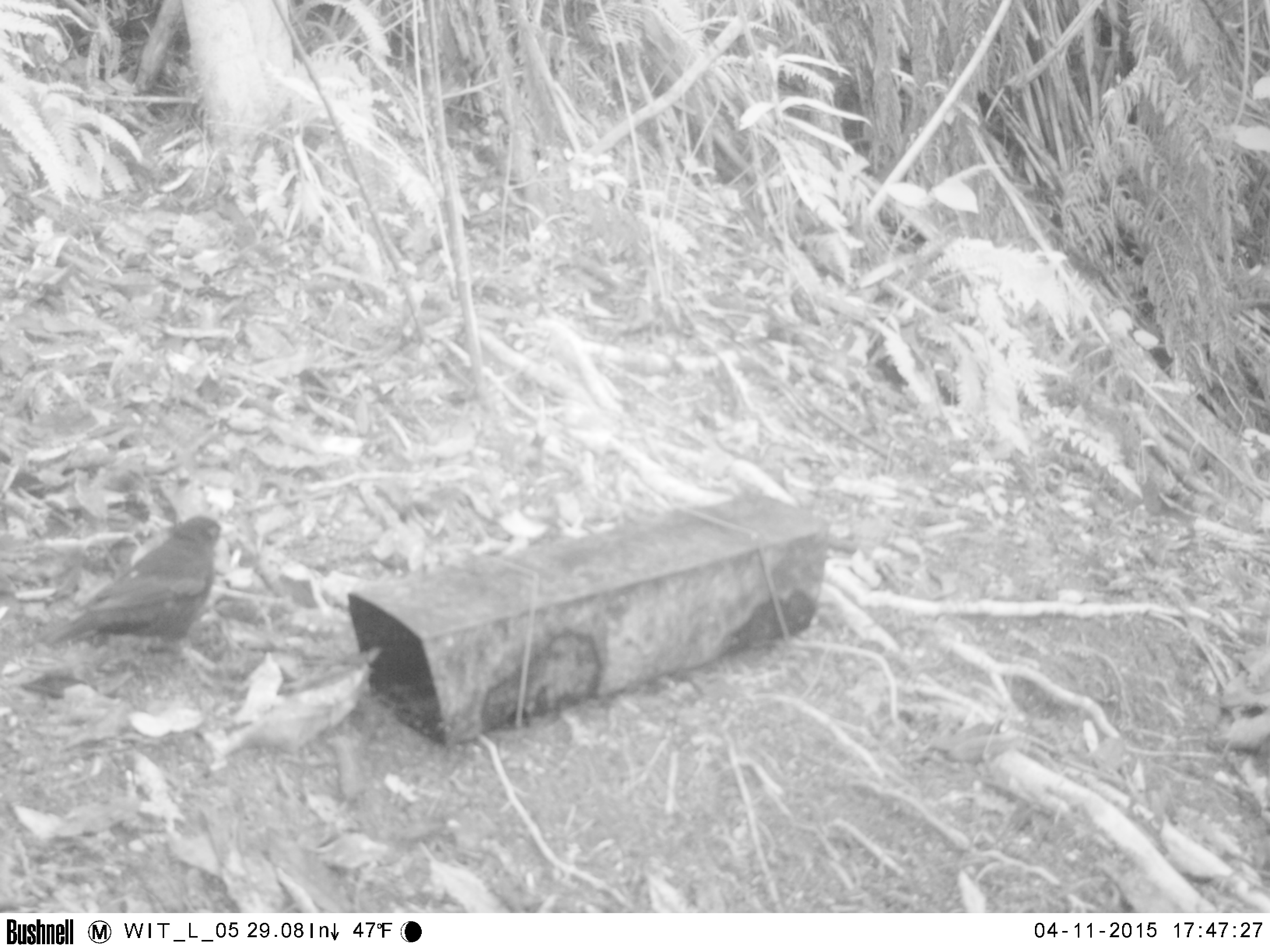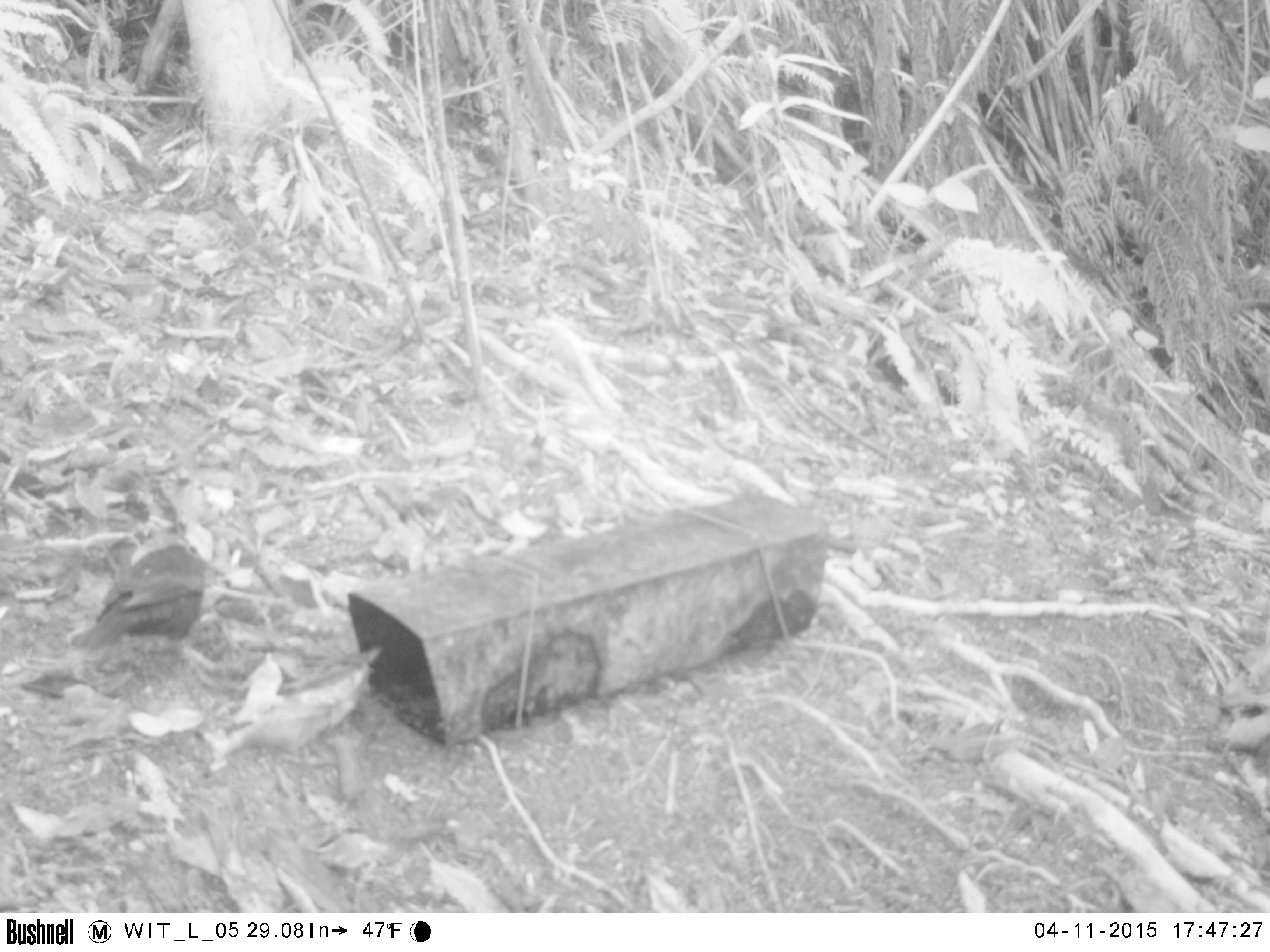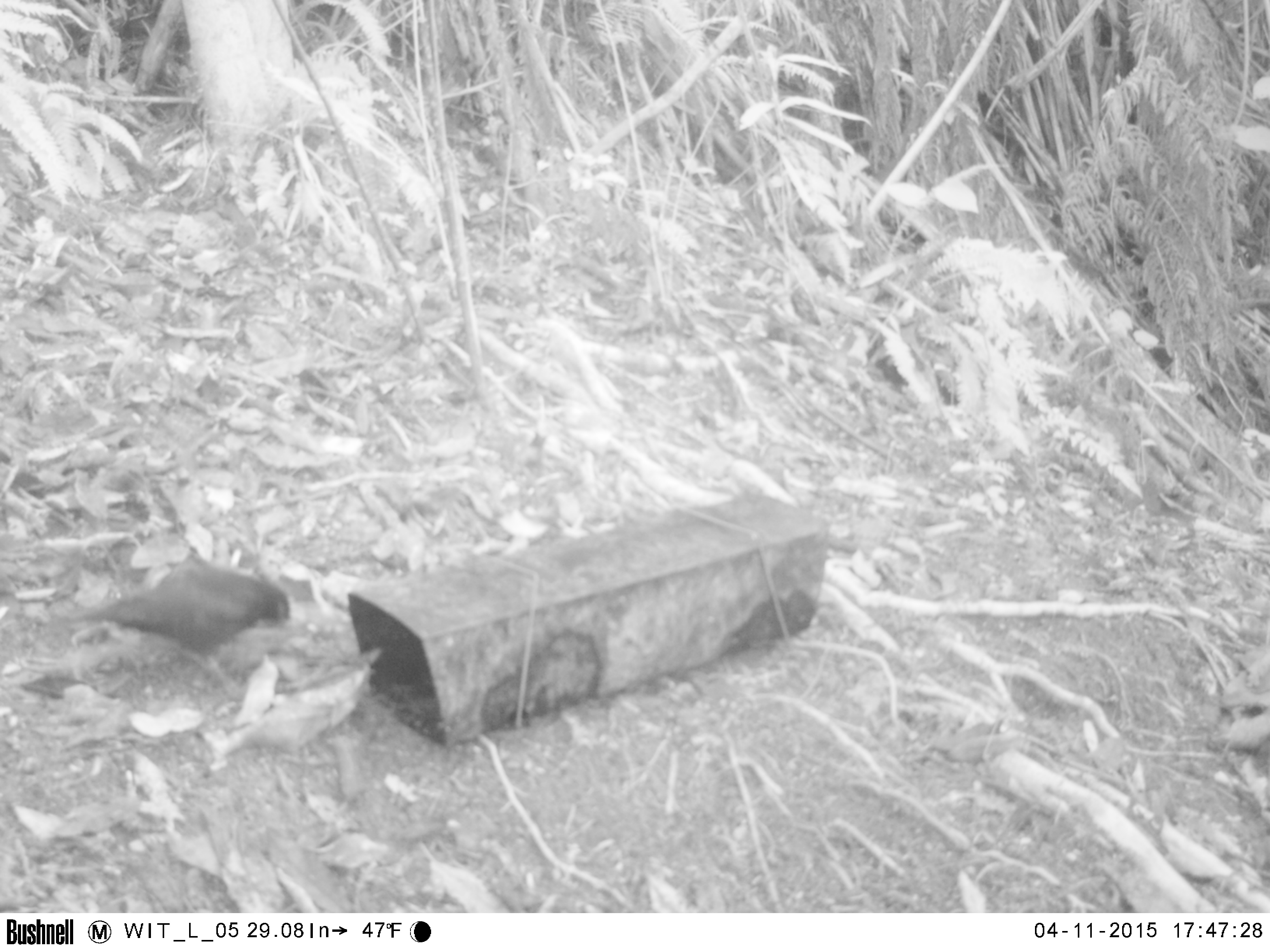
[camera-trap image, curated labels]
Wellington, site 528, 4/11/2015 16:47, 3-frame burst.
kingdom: Animalia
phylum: Chordata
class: Aves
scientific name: Aves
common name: bird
Bird (Aves).